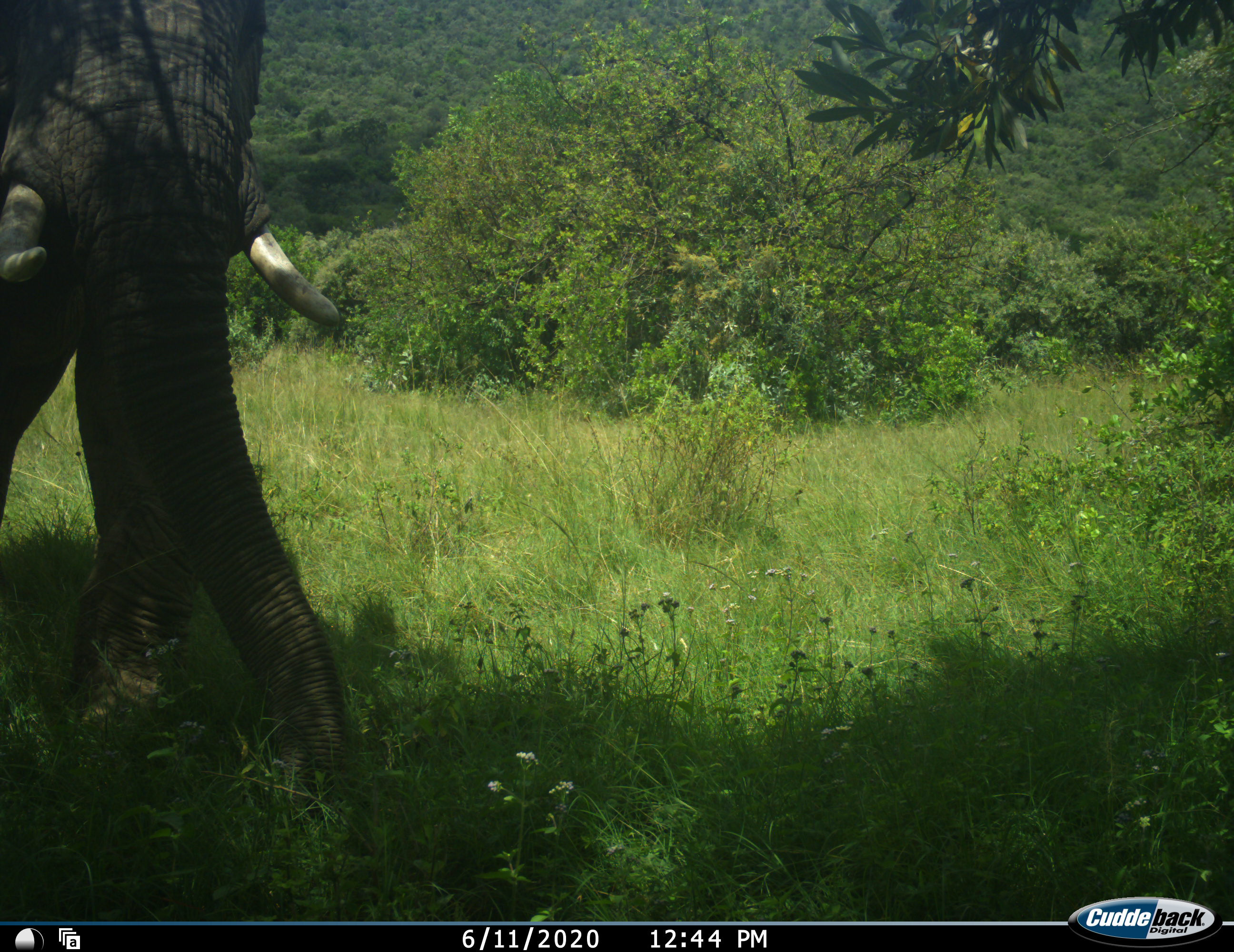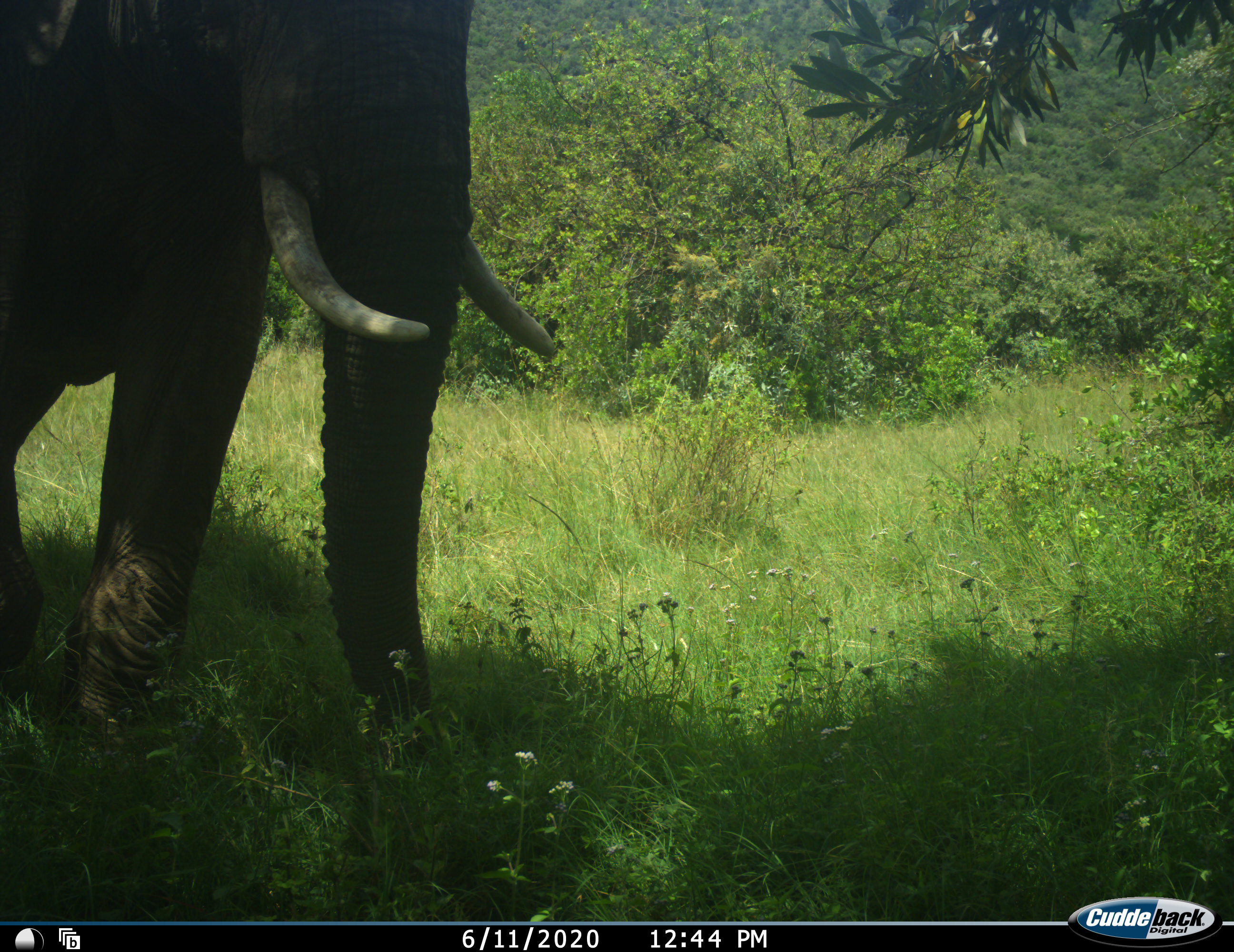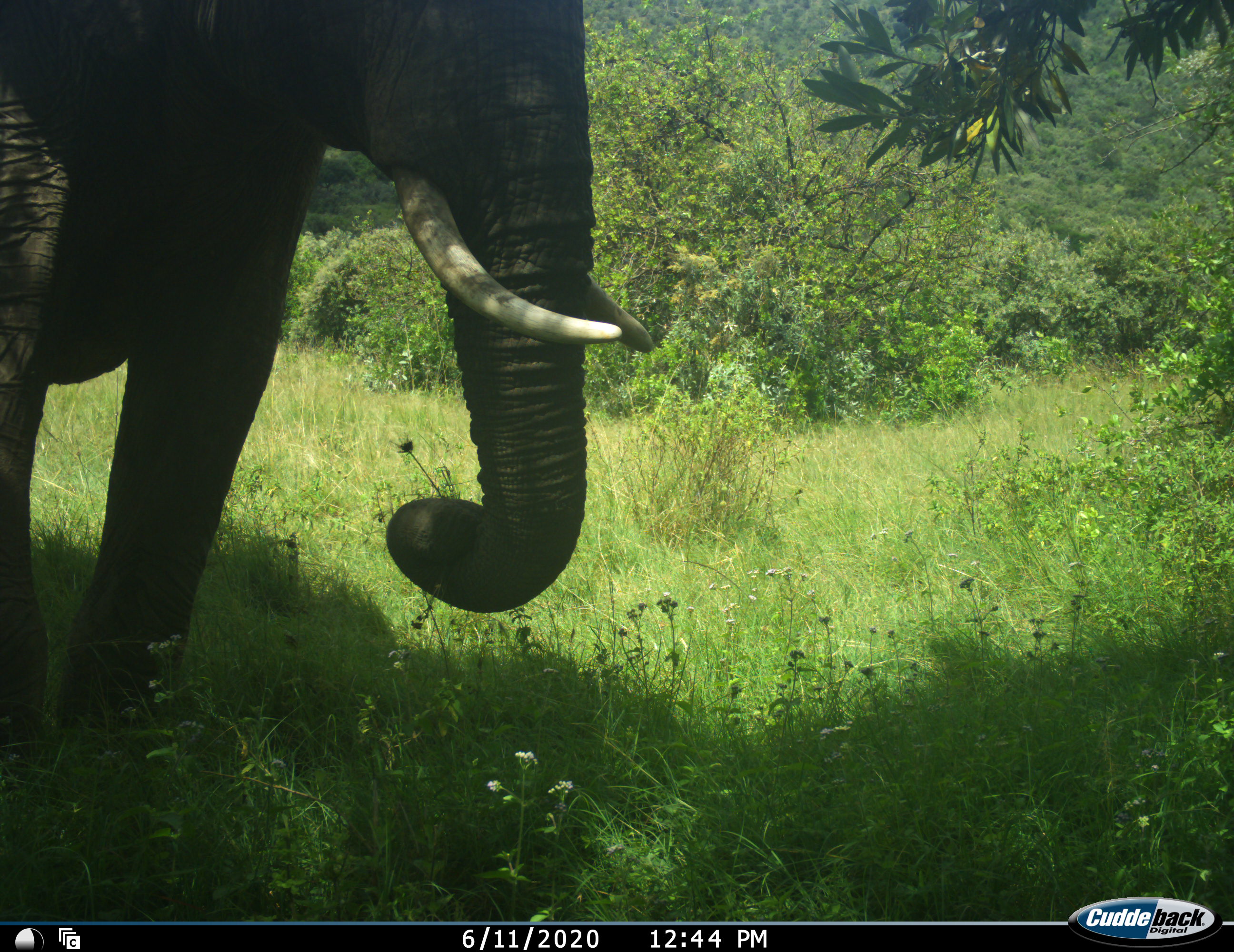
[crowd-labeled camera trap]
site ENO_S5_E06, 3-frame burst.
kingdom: Animalia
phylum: Chordata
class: Mammalia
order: Proboscidea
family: Elephantidae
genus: Loxodonta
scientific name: Loxodonta africana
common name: african bush elephant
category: elephant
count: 1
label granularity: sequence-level